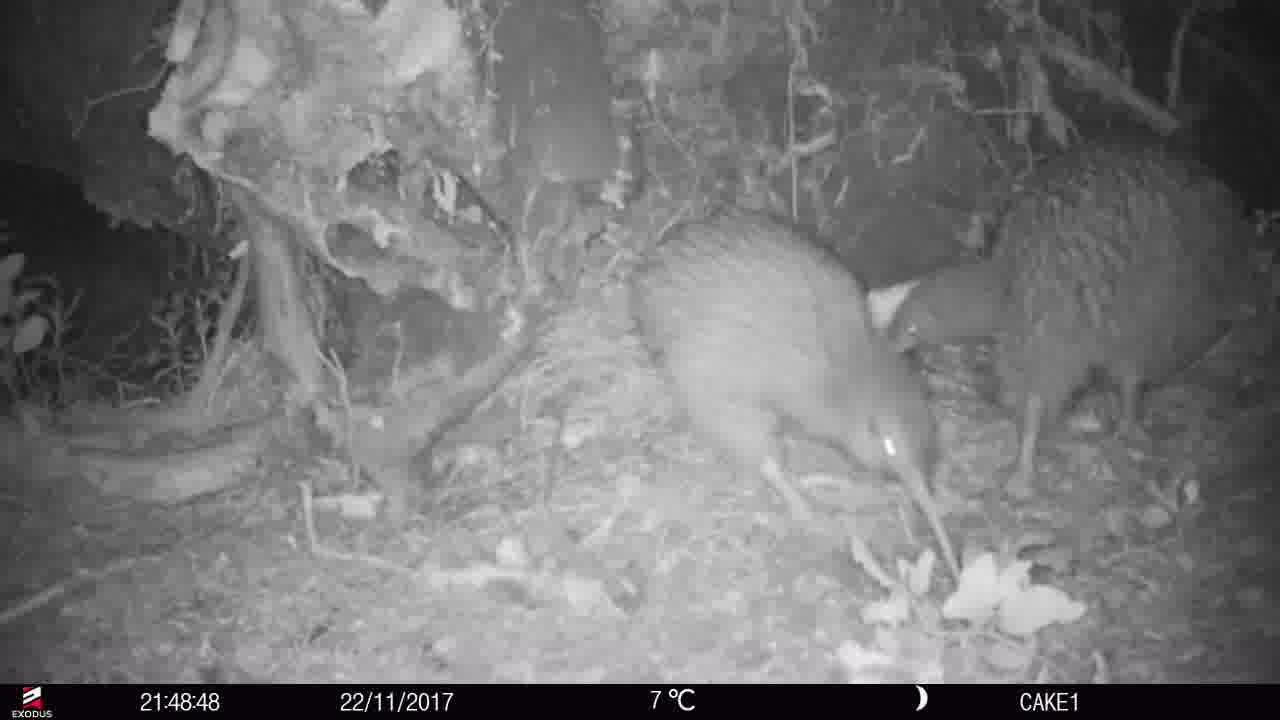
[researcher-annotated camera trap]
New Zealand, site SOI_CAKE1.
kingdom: Animalia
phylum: Chordata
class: Aves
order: Apterygiformes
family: Apterygidae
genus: Apteryx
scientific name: Apteryx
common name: kiwi